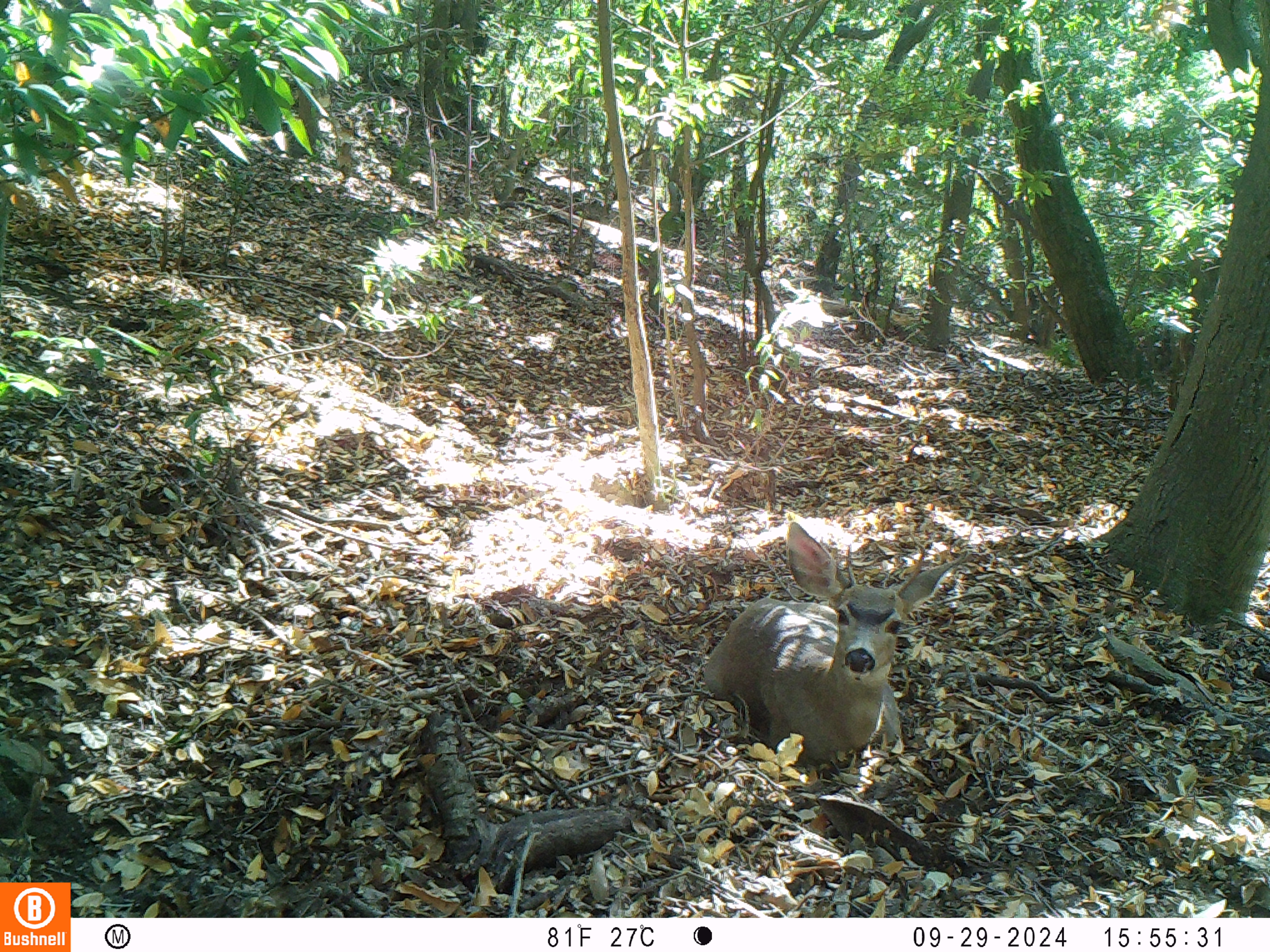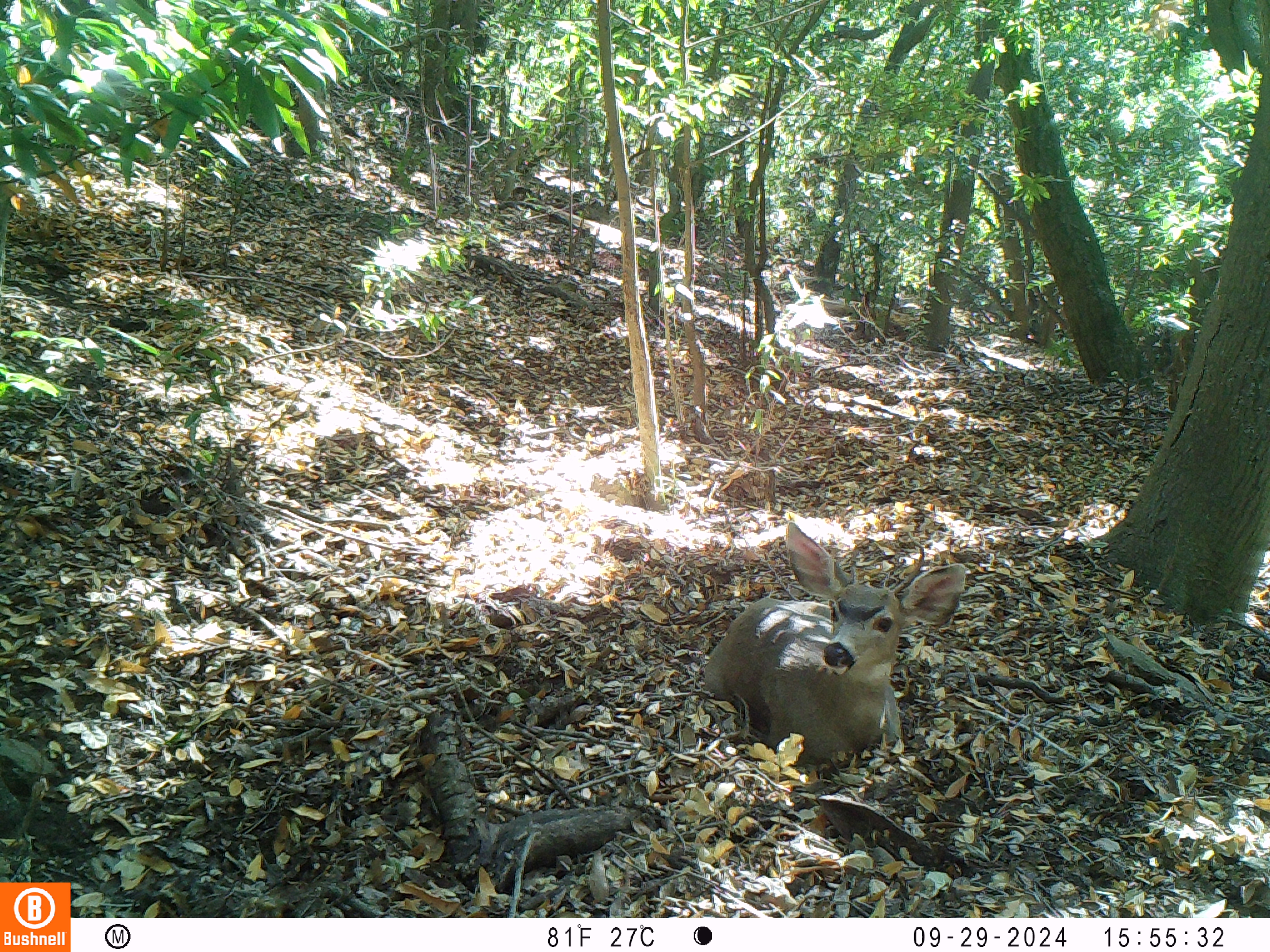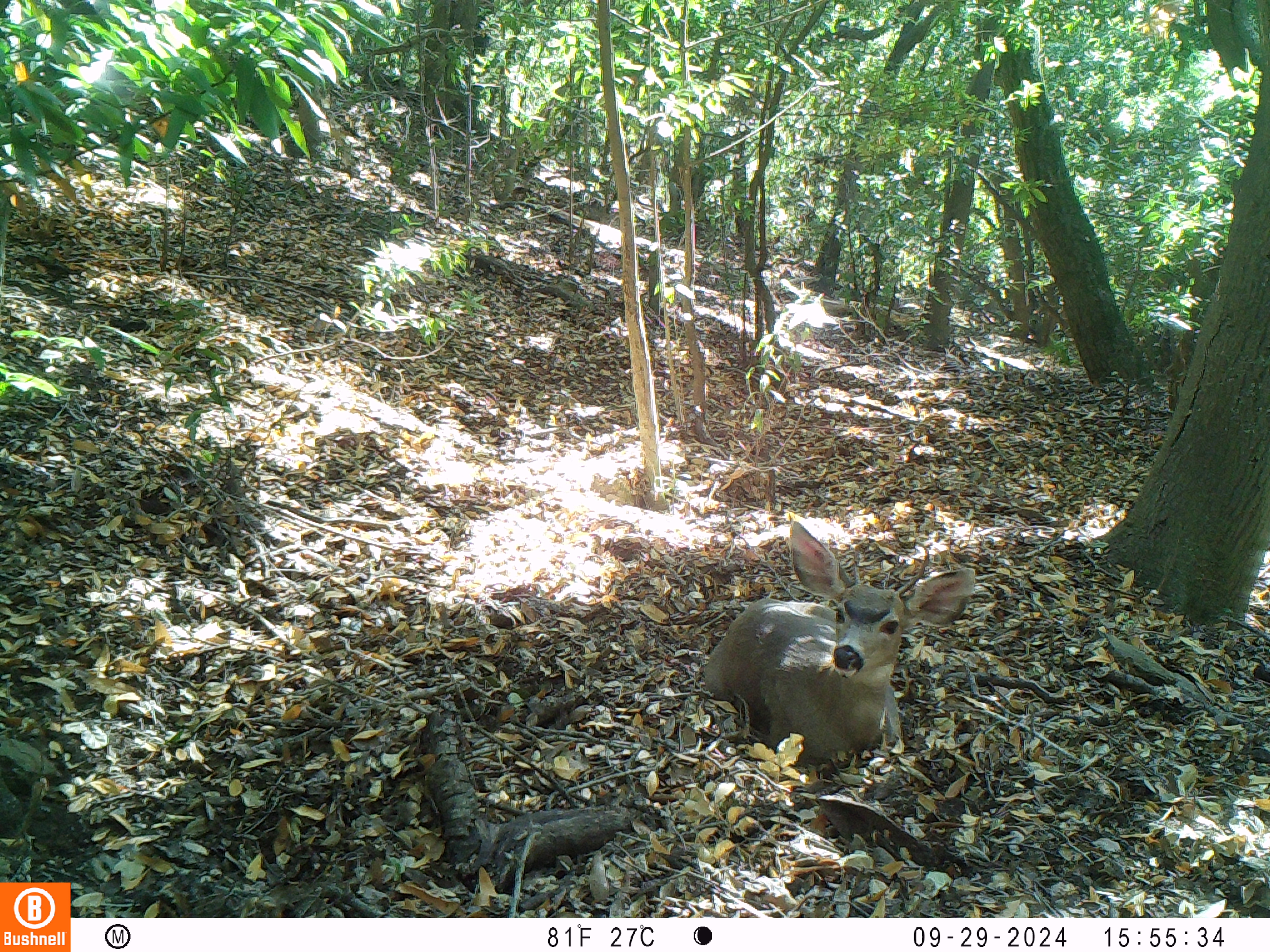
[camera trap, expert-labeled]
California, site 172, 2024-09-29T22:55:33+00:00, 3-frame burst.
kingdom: Animalia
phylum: Chordata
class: Mammalia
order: Artiodactyla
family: Cervidae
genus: Odocoileus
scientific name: Odocoileus hemionus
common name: mule deer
Mule deer (Odocoileus hemionus).